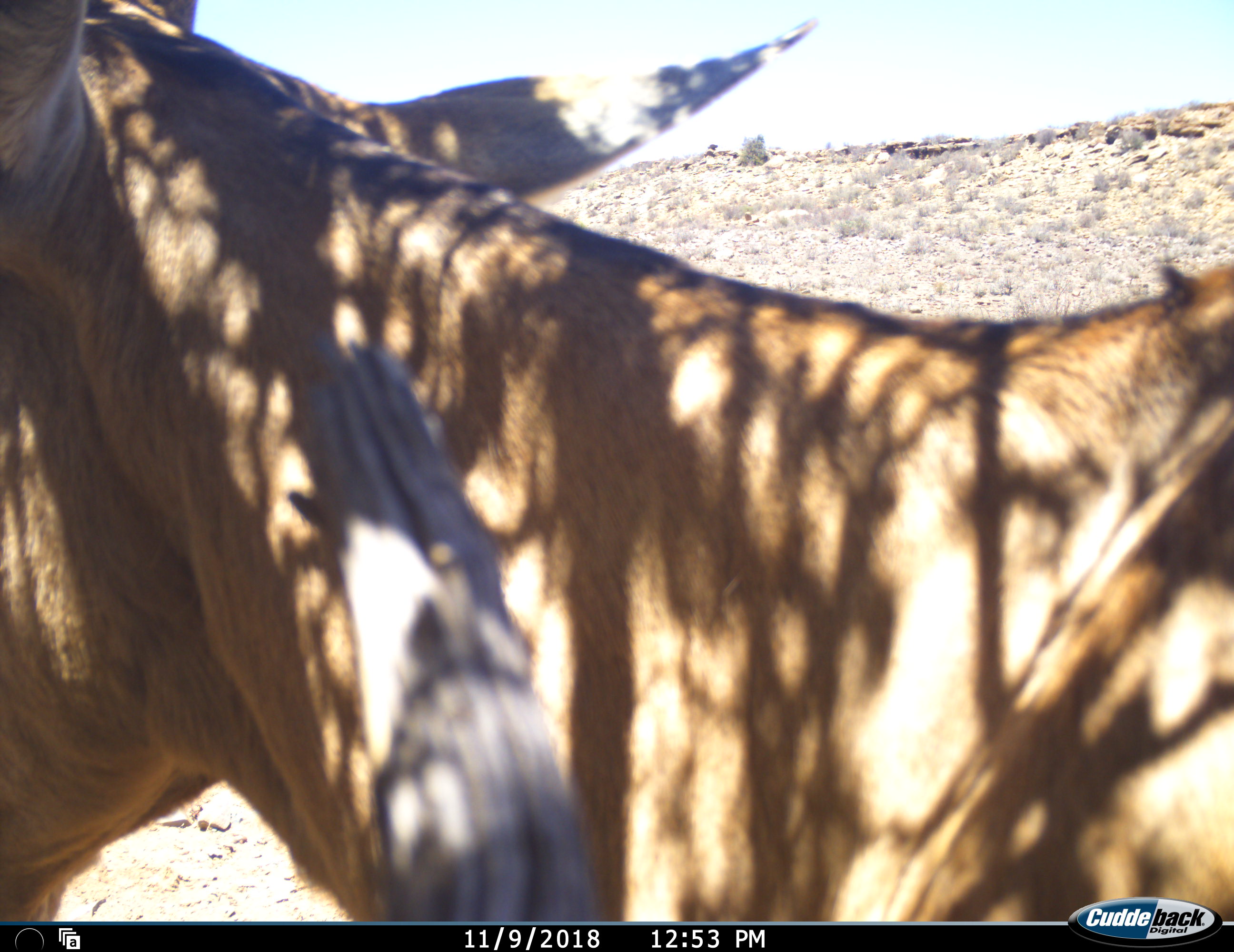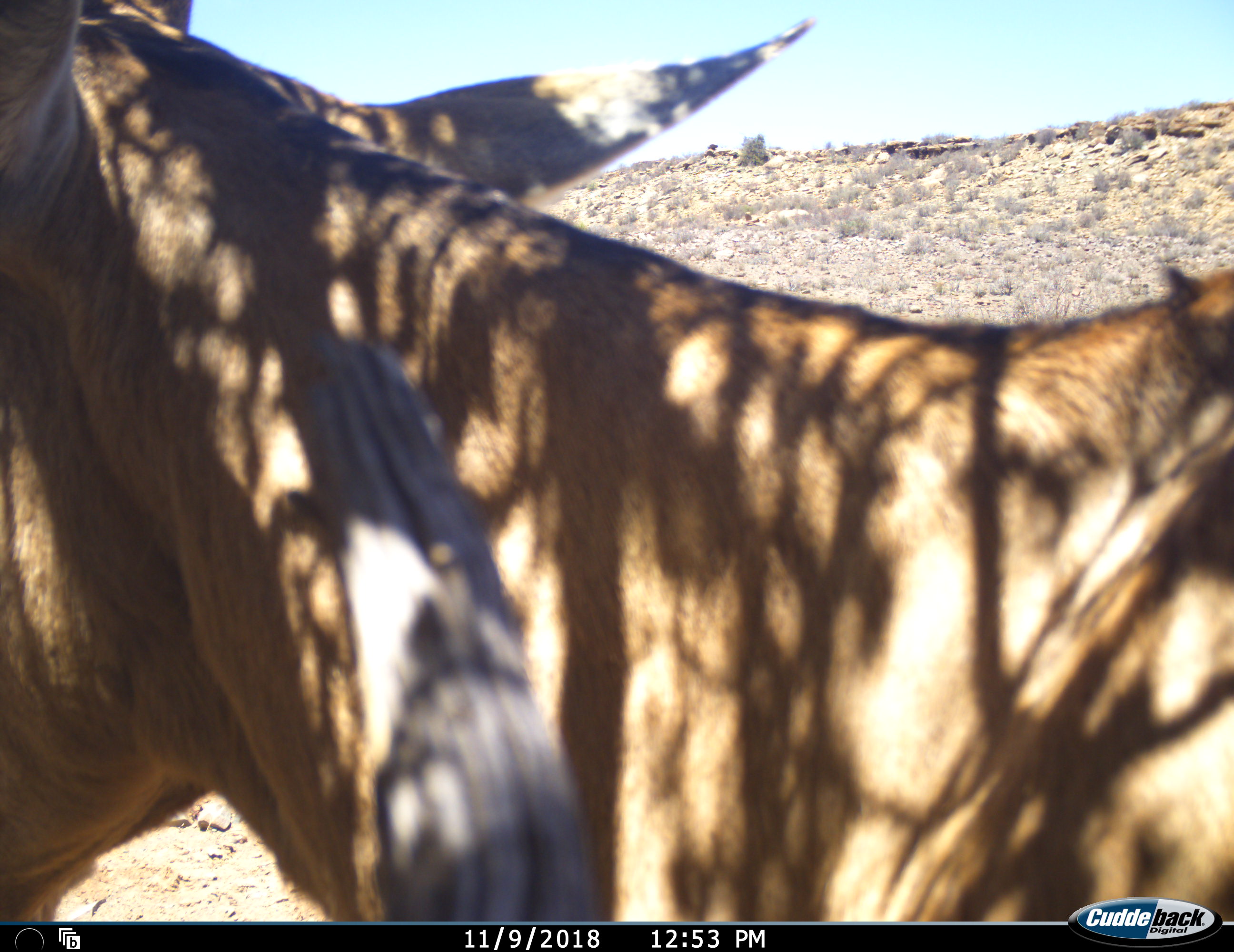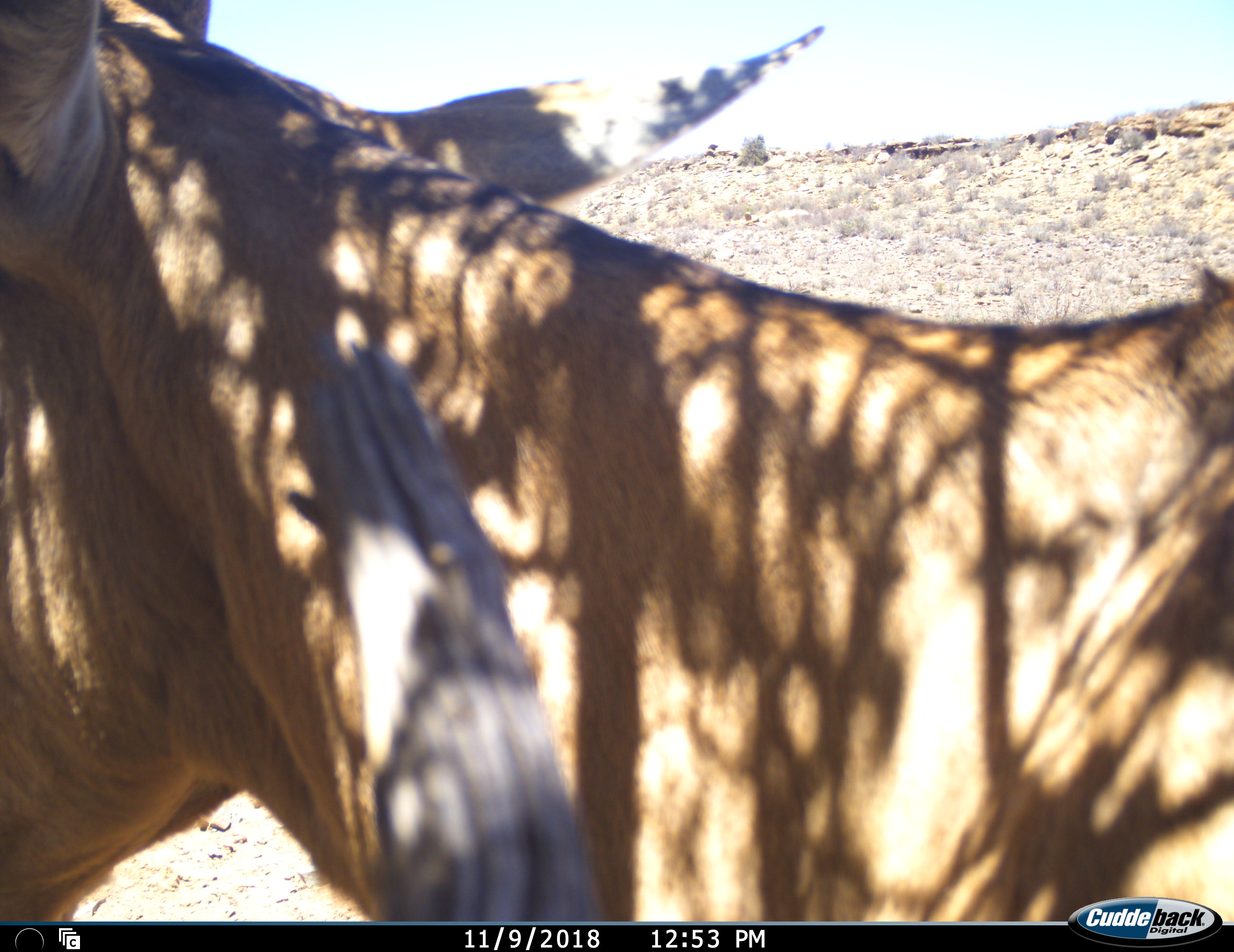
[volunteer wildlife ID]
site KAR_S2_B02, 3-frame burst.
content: unidentified animal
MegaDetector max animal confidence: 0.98